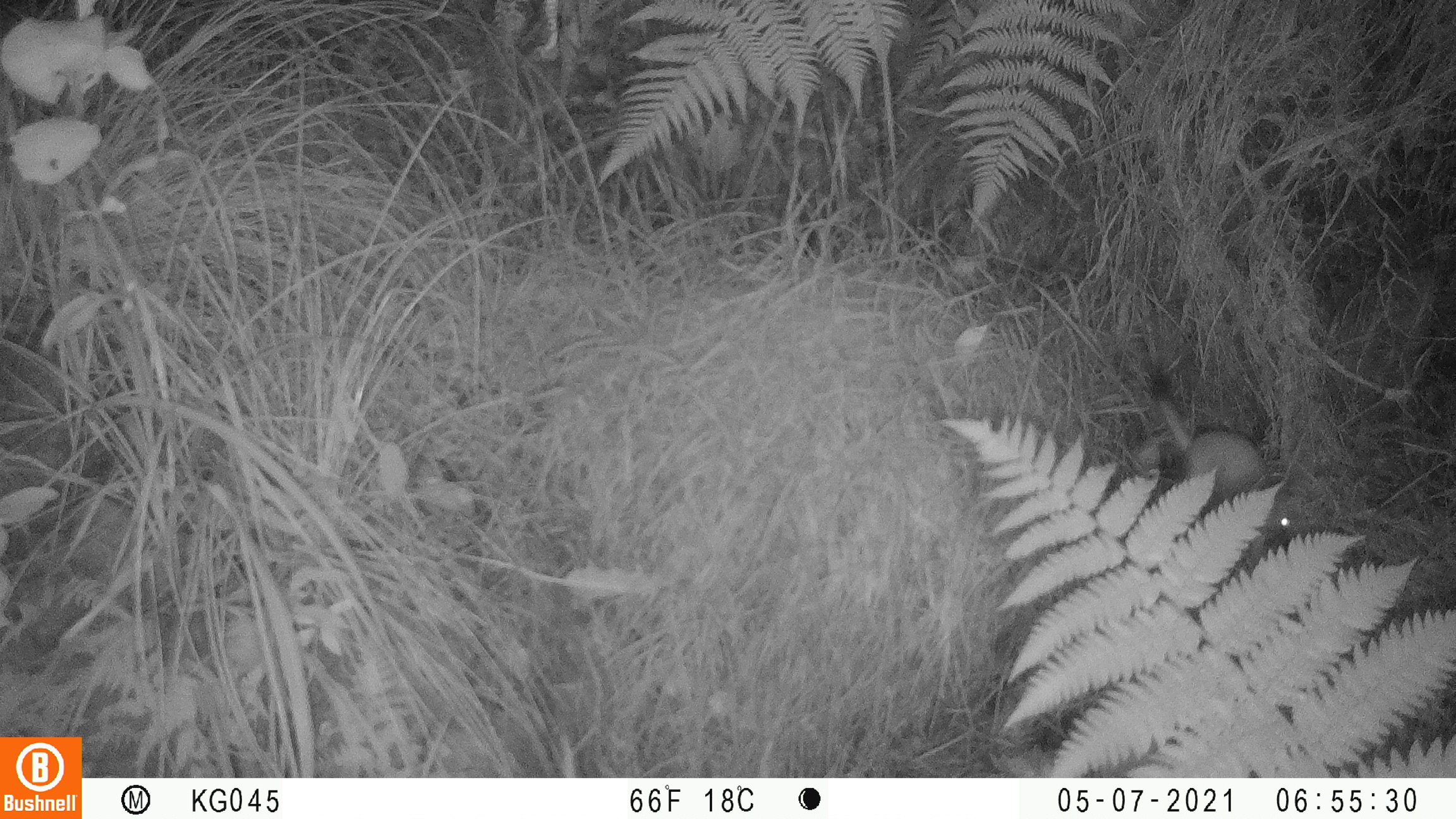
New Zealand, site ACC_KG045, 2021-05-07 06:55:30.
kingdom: Animalia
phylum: Chordata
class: Mammalia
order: Carnivora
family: Mustelidae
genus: Mustela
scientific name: Mustela erminea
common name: stoat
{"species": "stoat (Mustela erminea)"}